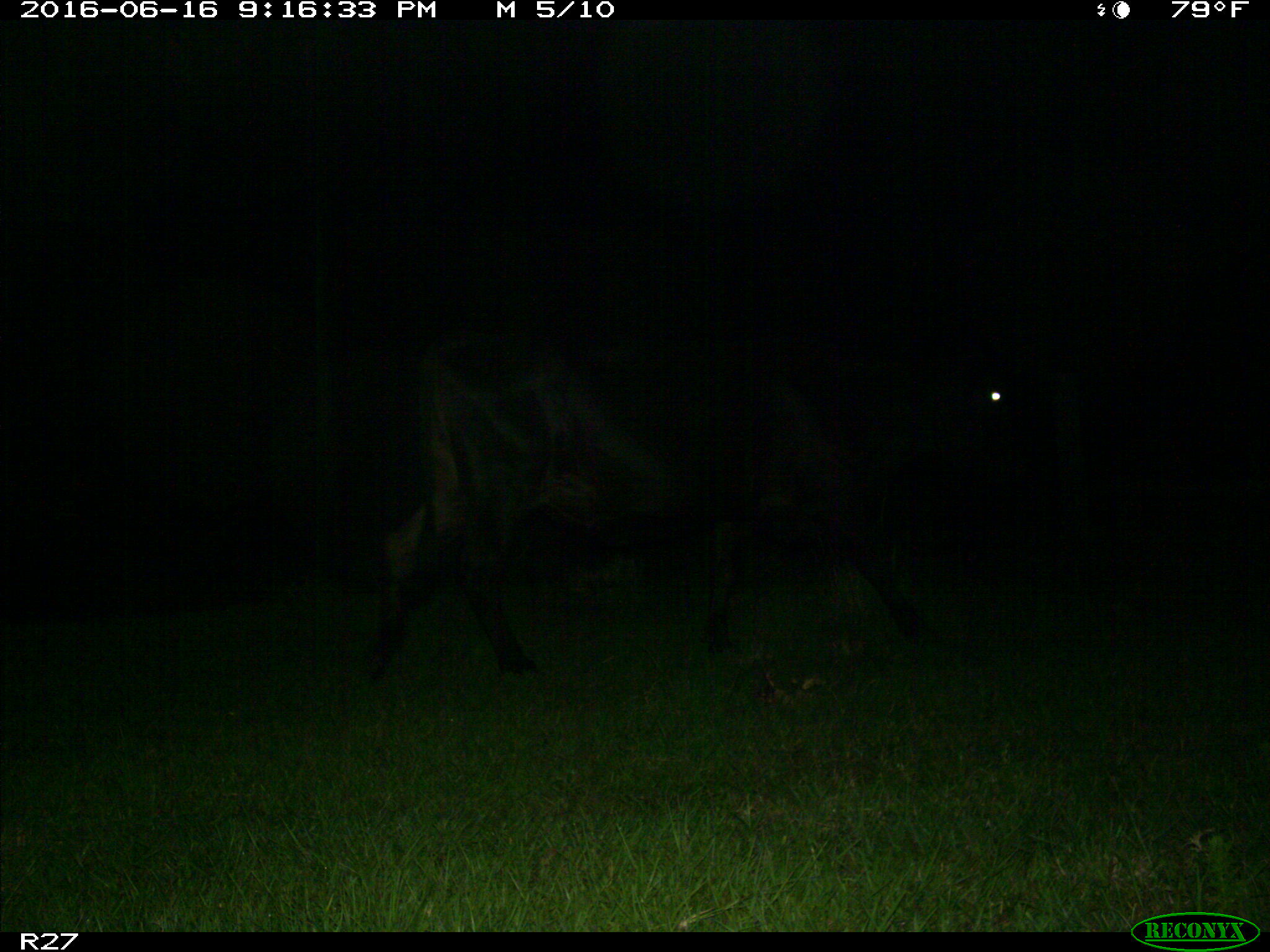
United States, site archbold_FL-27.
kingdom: Animalia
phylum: Chordata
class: Mammalia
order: Artiodactyla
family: Bovidae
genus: Bos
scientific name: Bos taurus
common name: domestic cow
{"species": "Bos taurus (domestic cow)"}